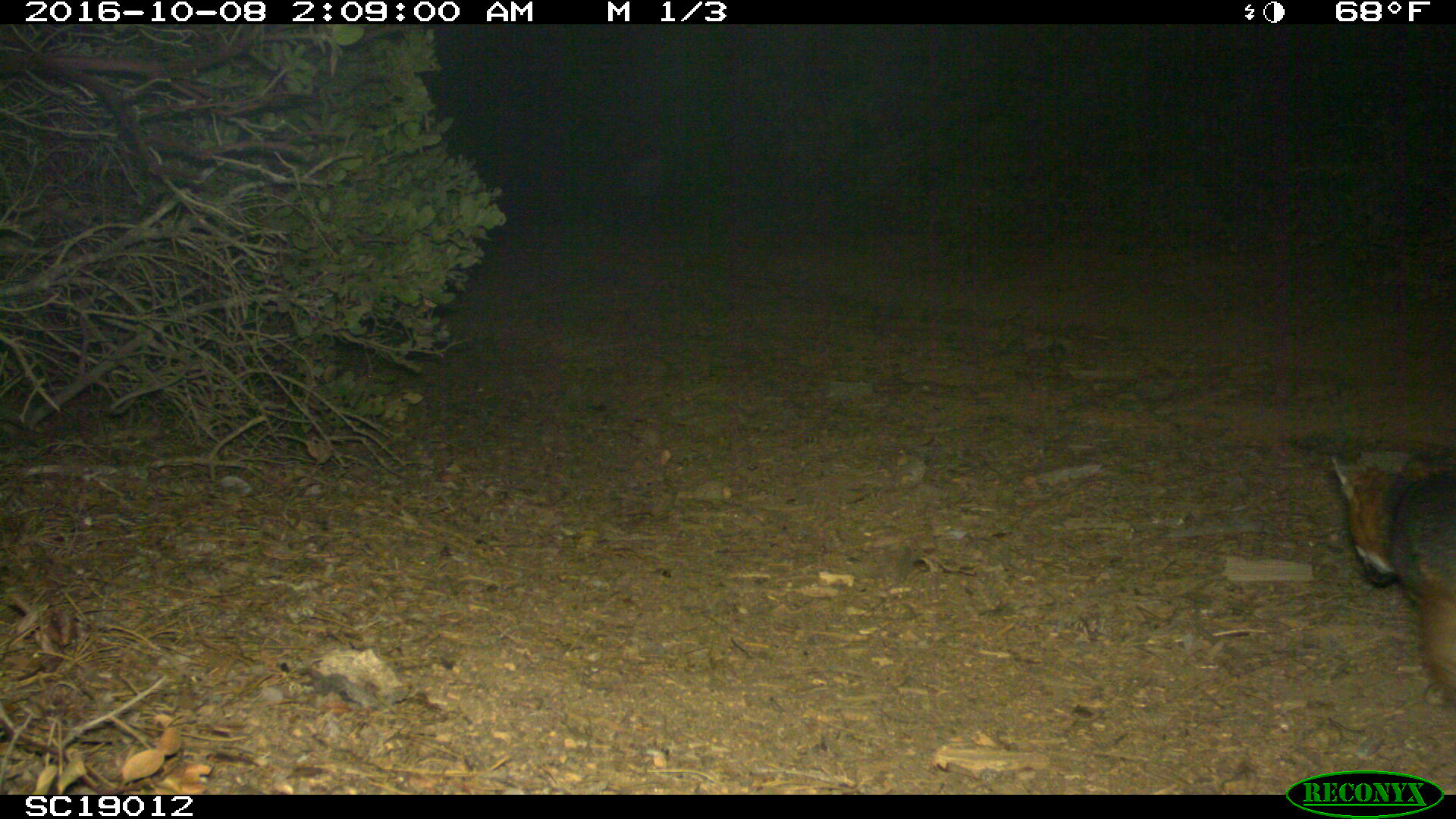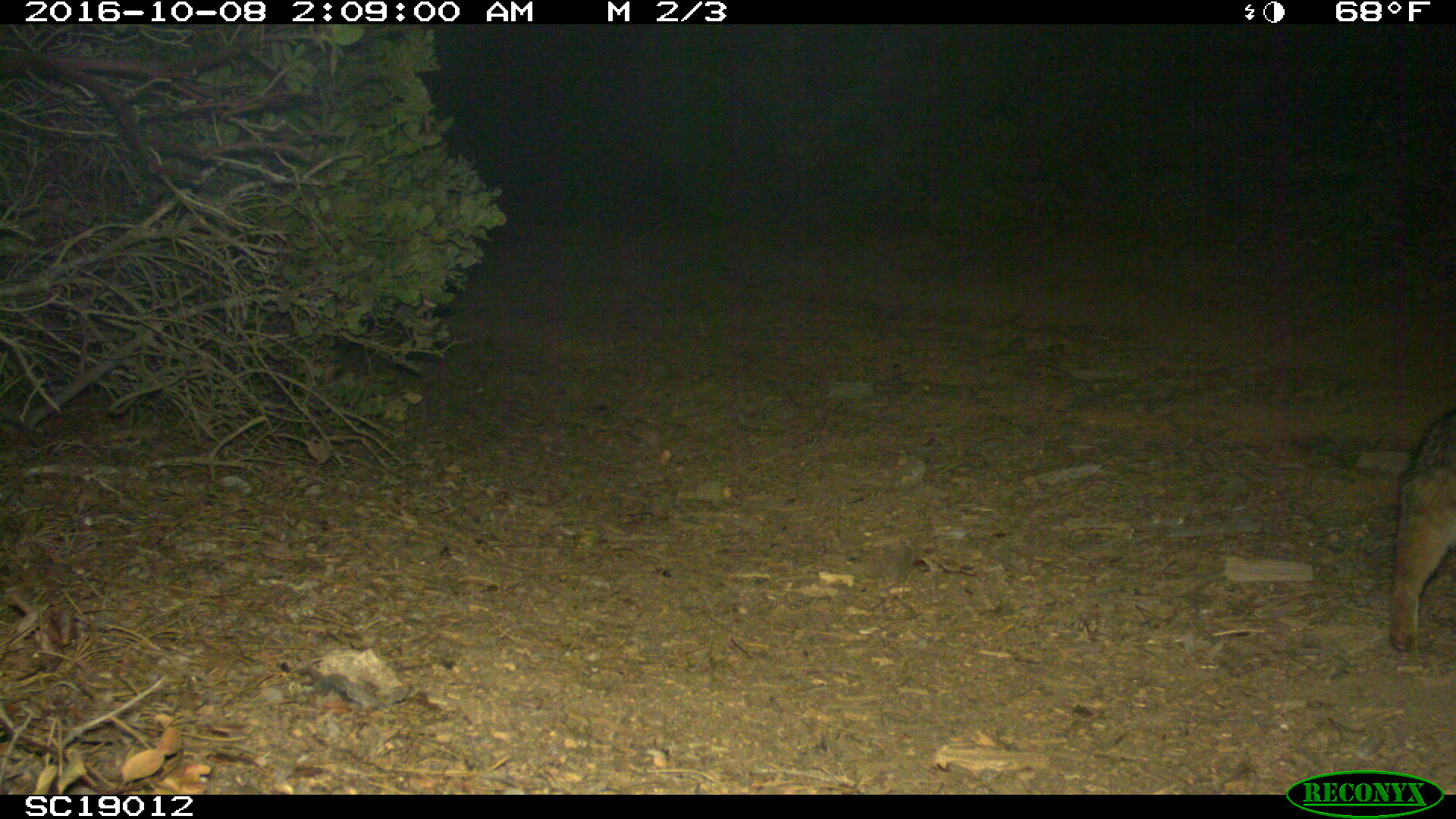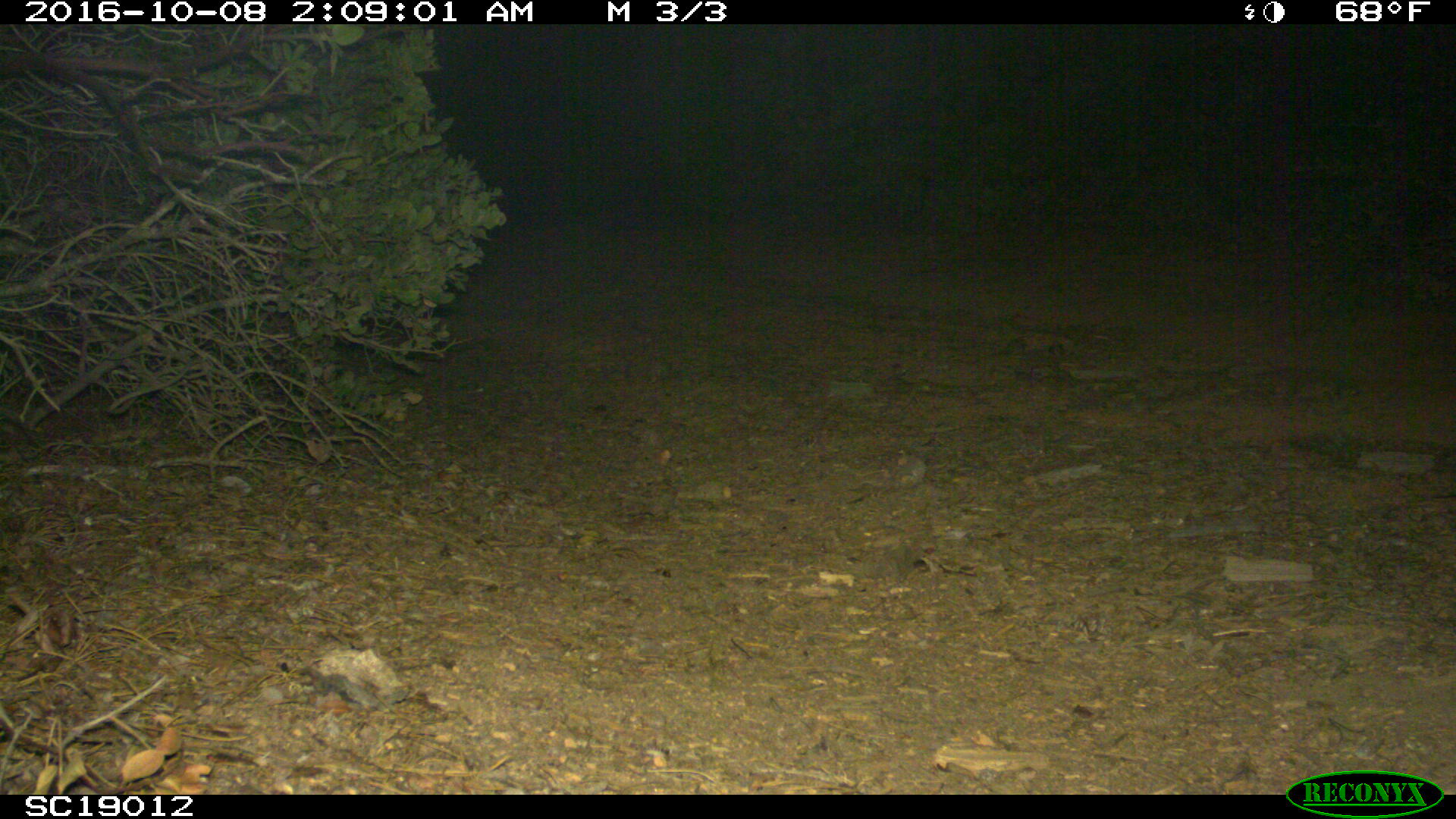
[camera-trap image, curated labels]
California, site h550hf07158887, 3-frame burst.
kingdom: Animalia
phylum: Chordata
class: Mammalia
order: Carnivora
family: Canidae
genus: Urocyon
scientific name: Urocyon littoralis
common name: island fox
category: fox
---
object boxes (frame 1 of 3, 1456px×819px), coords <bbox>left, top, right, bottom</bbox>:
fox: <bbox>1329, 453, 1455, 708</bbox>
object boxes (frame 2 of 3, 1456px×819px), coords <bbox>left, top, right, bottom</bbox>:
fox: <bbox>1385, 406, 1455, 651</bbox>